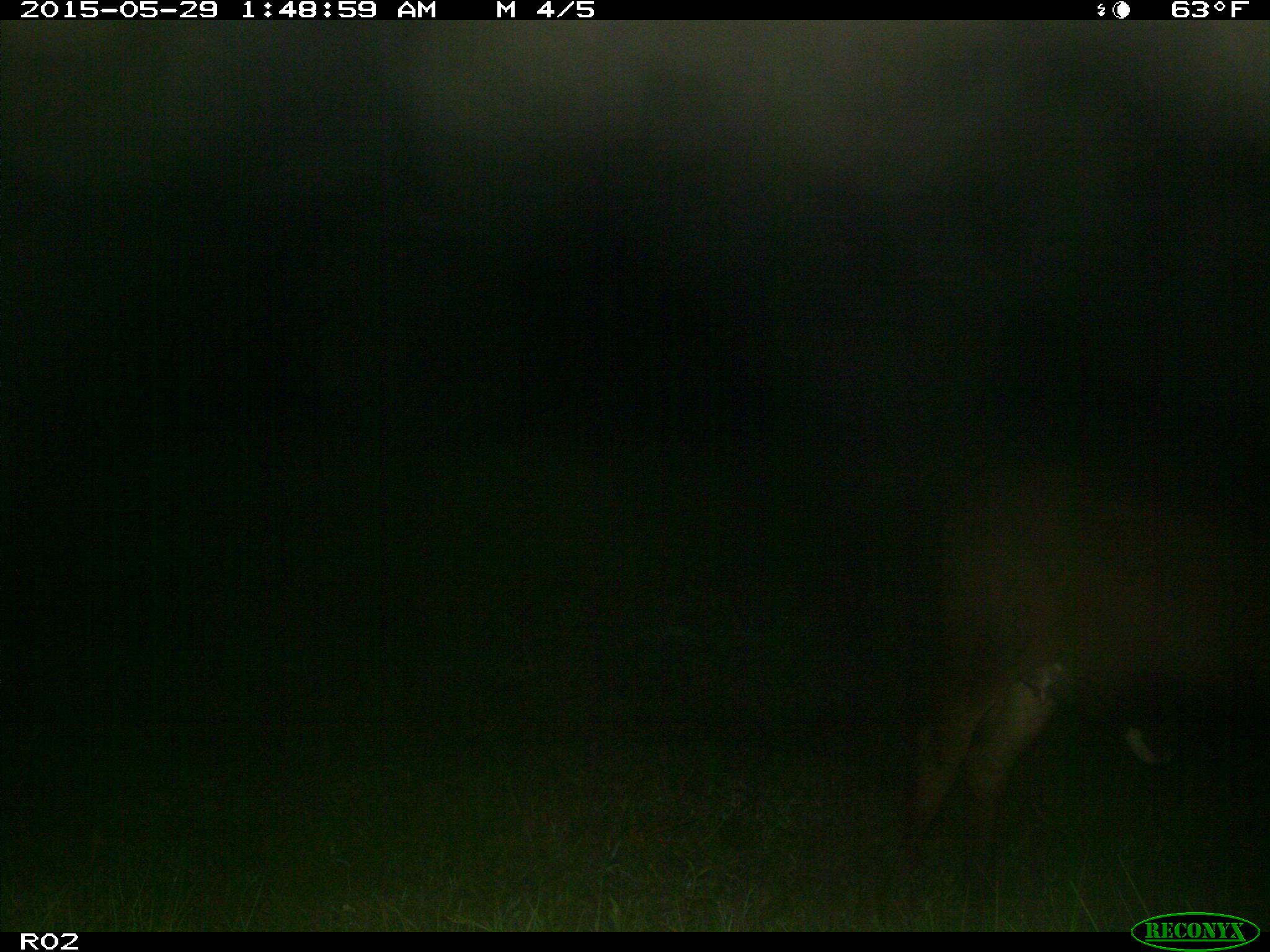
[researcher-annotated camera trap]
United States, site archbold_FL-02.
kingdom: Animalia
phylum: Chordata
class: Mammalia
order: Artiodactyla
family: Bovidae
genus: Bos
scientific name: Bos taurus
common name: domestic cow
Bos taurus (domestic cow).